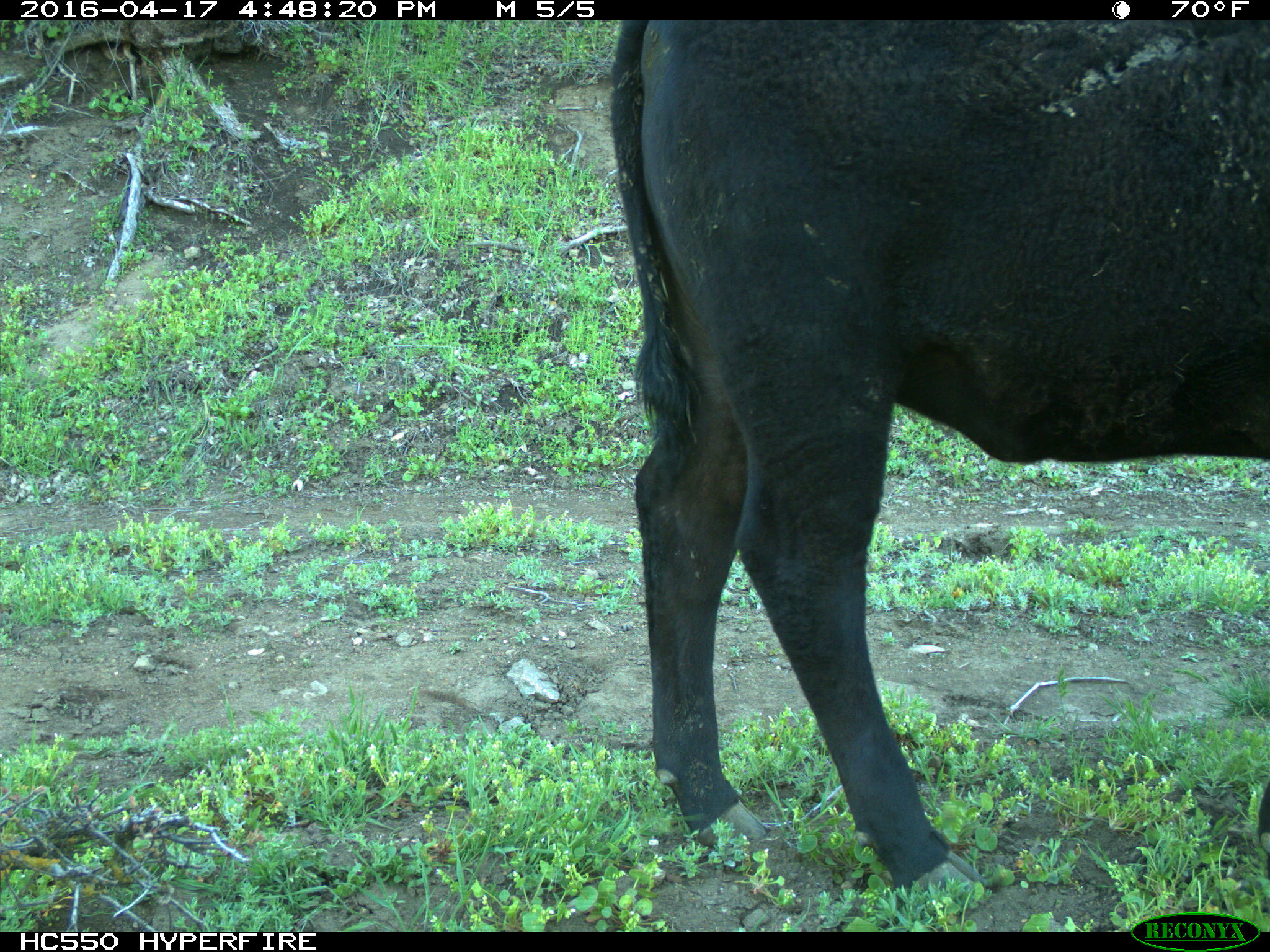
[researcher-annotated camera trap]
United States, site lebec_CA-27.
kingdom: Animalia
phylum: Chordata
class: Mammalia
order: Artiodactyla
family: Bovidae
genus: Bos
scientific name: Bos taurus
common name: domestic cow